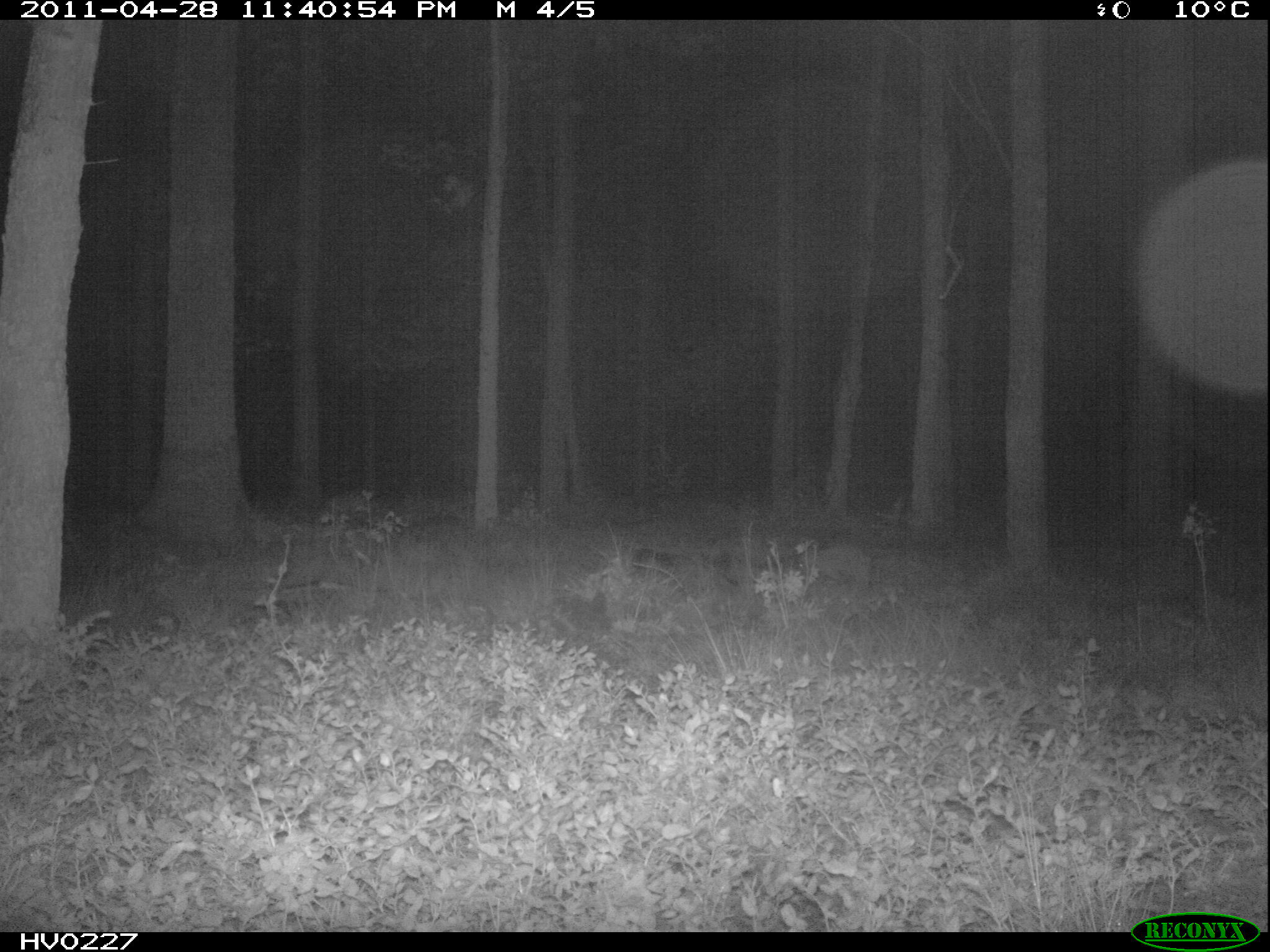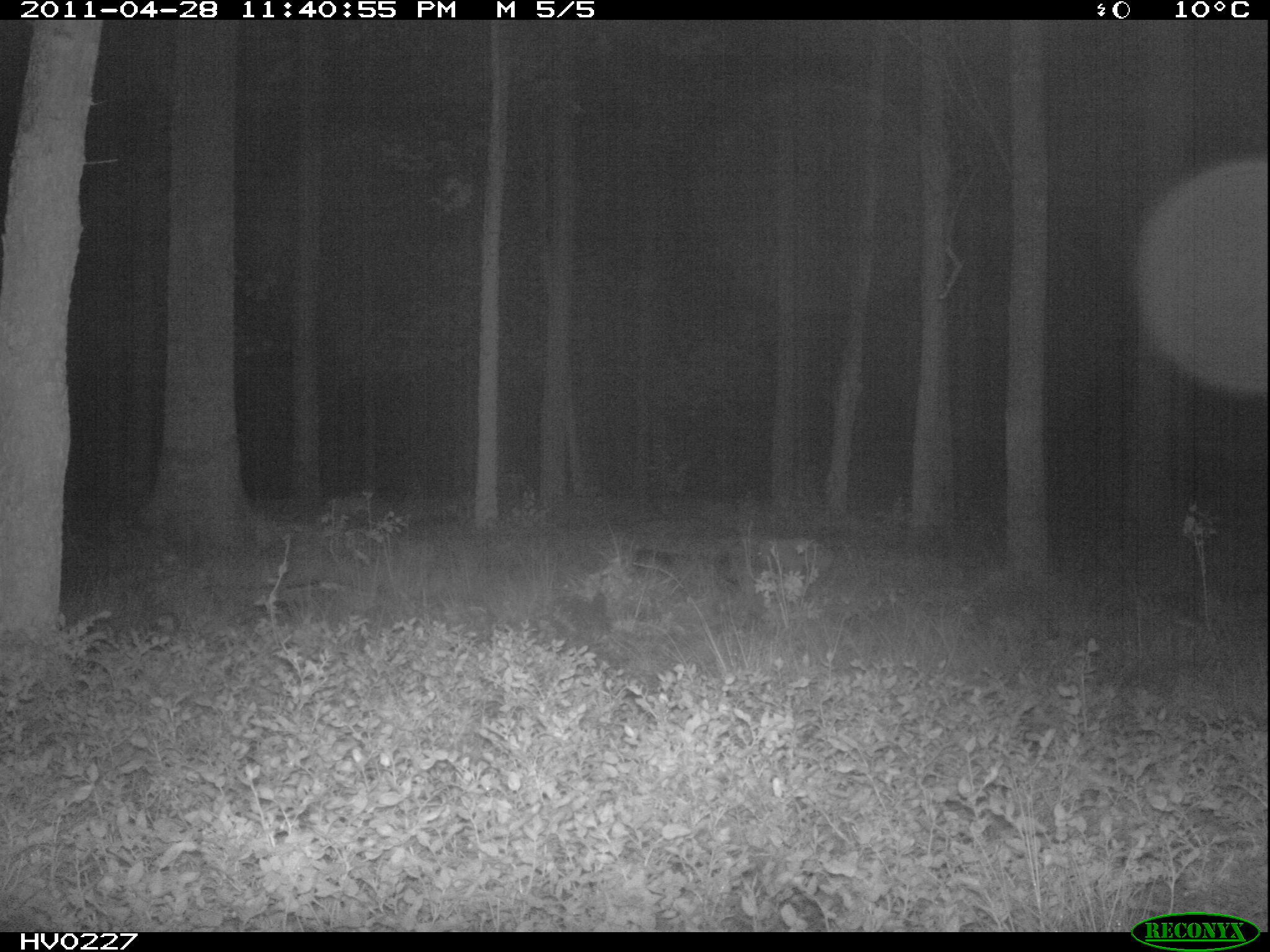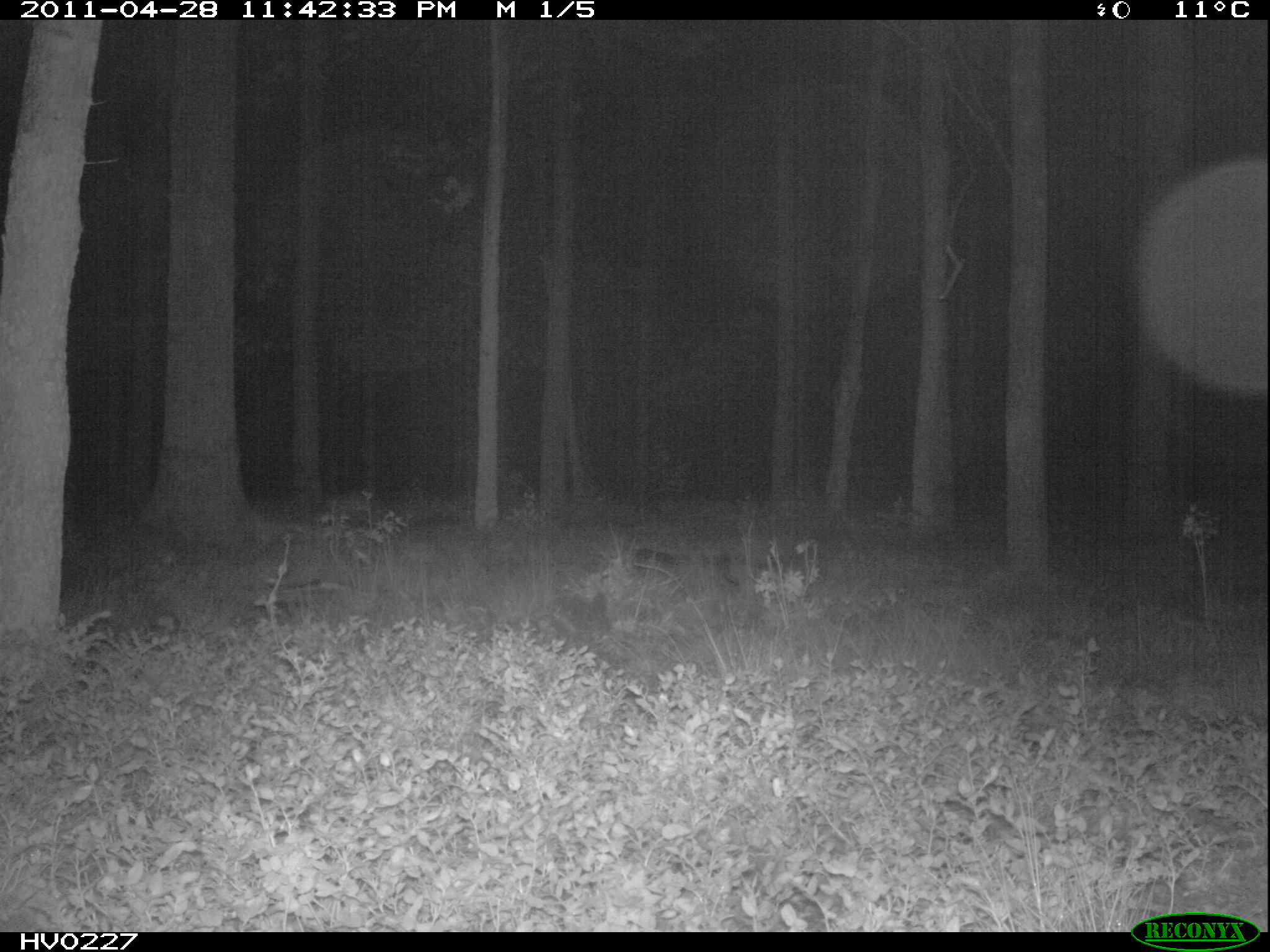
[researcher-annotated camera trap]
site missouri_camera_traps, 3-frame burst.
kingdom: Animalia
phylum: Chordata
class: Mammalia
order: Artiodactyla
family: Suidae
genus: Sus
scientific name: Sus scrofa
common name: wild boar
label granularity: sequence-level